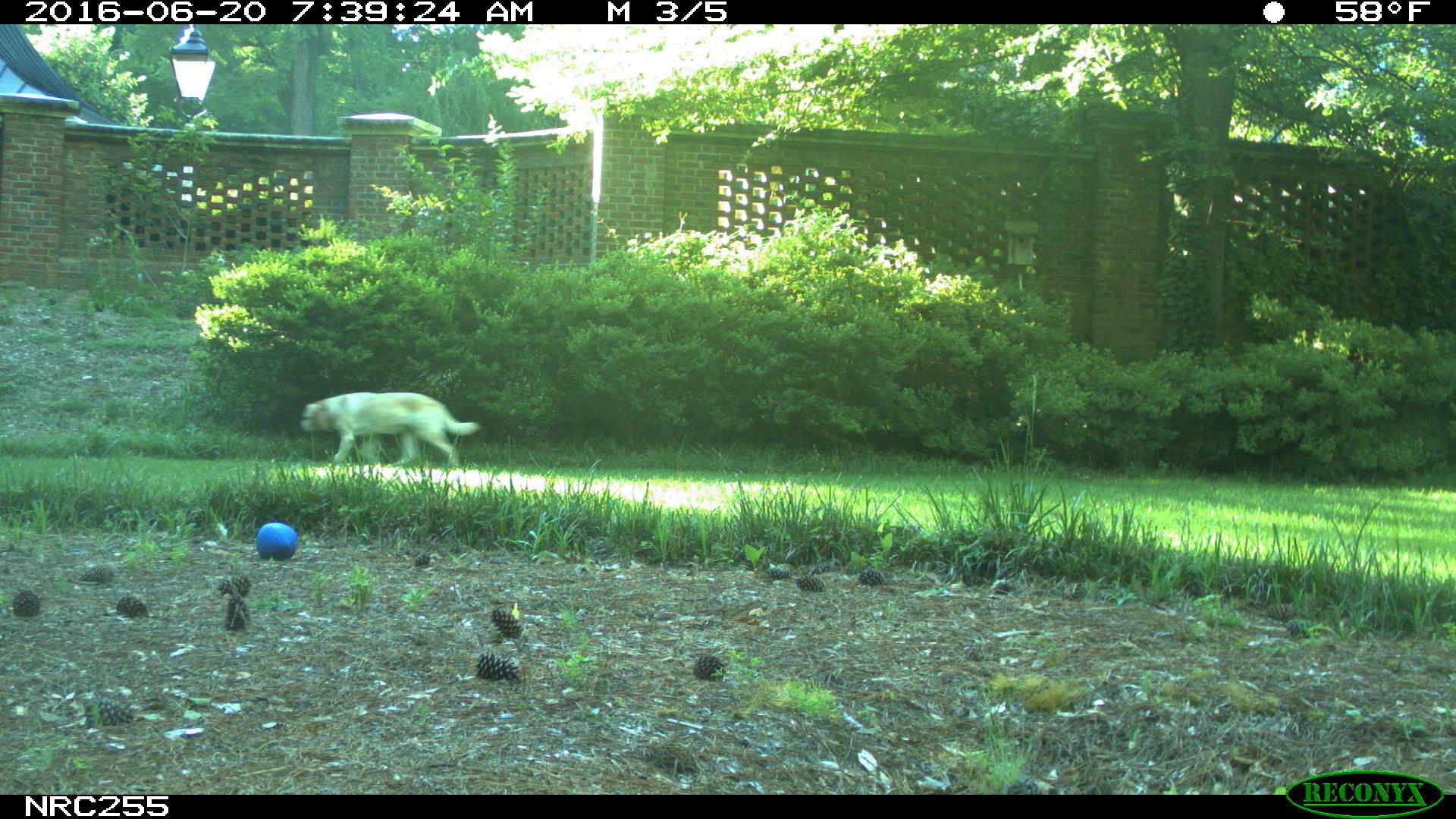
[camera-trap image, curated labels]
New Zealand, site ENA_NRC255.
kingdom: Animalia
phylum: Chordata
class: Mammalia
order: Carnivora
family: Canidae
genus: Canis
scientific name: Canis familiaris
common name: domestic dog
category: dog